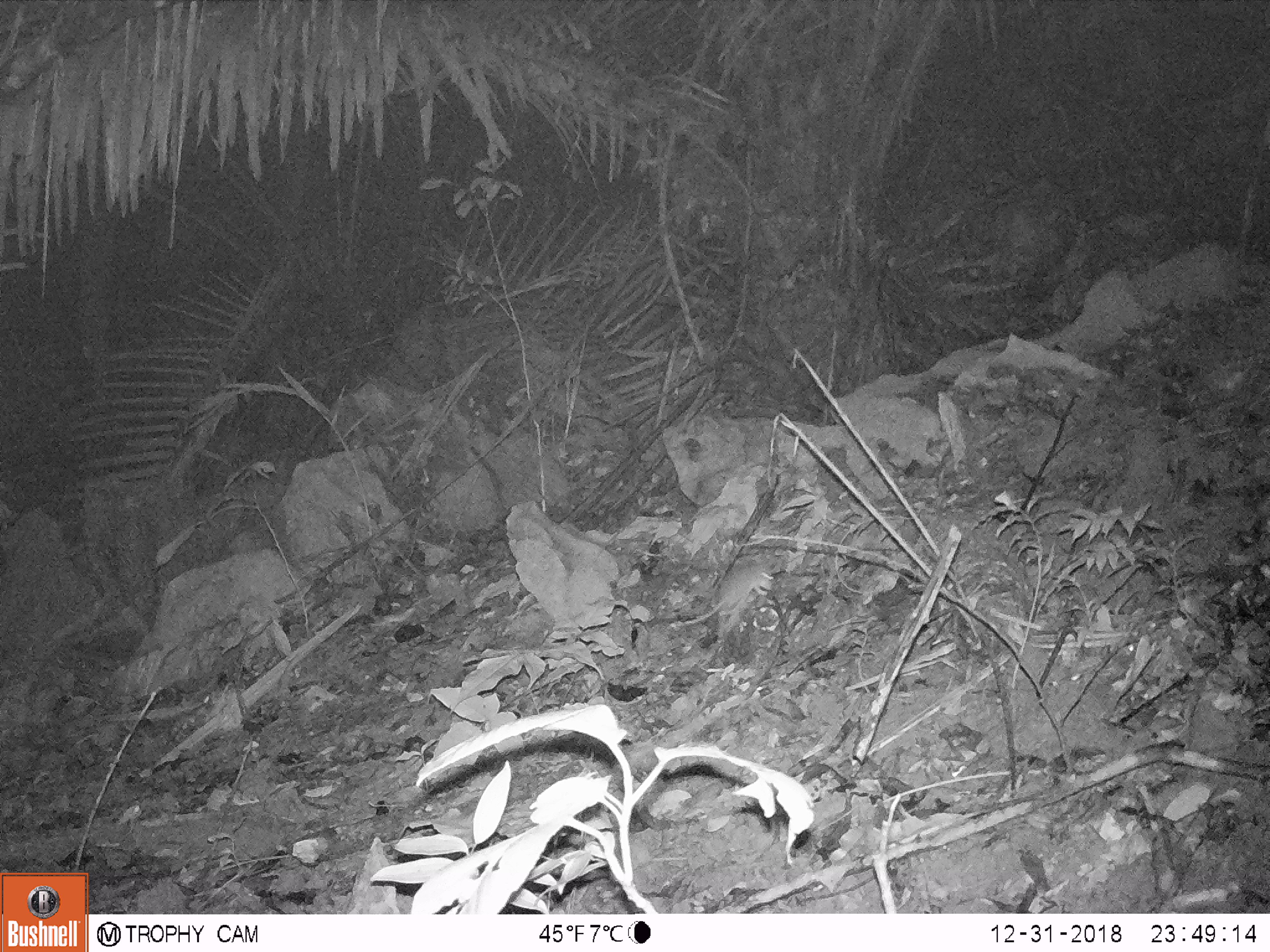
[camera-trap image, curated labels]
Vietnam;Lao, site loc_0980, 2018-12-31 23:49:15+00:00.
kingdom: Animalia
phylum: Chordata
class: Mammalia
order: Rodentia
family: Muridae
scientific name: Muridae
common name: old-world mice and rats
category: unidentified murid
Unidentified murid (old-world mice and rats) (Muridae). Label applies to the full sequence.